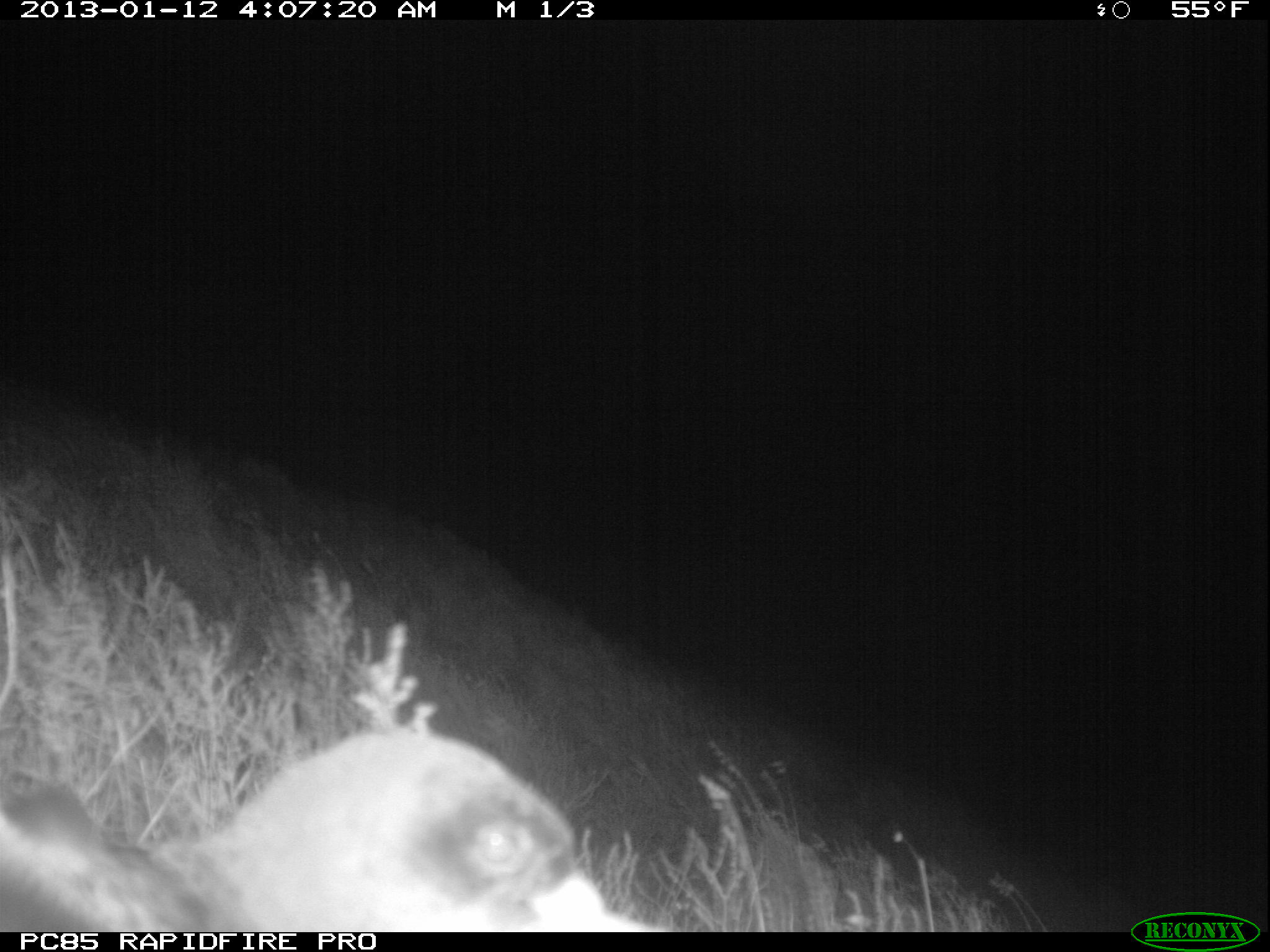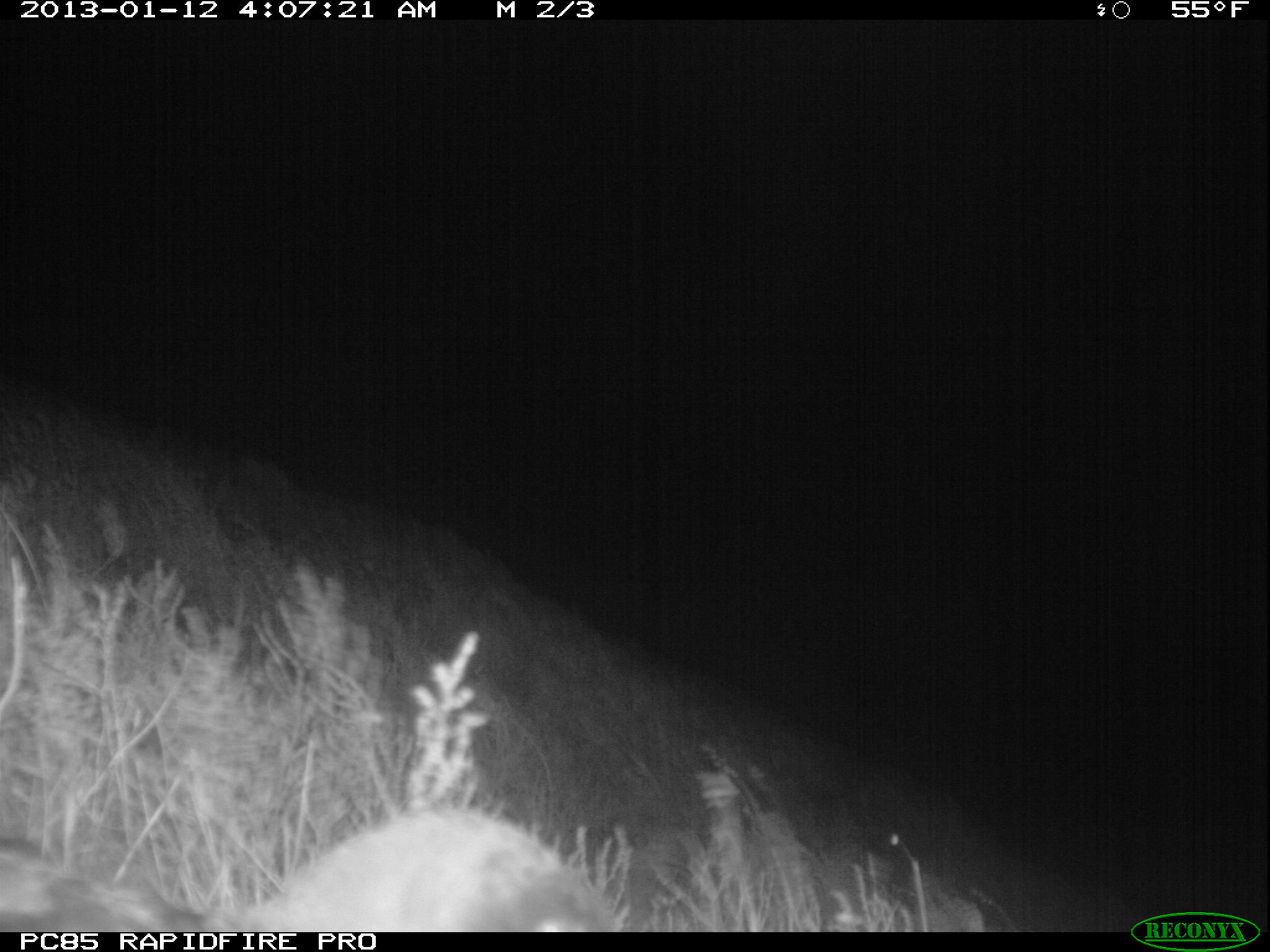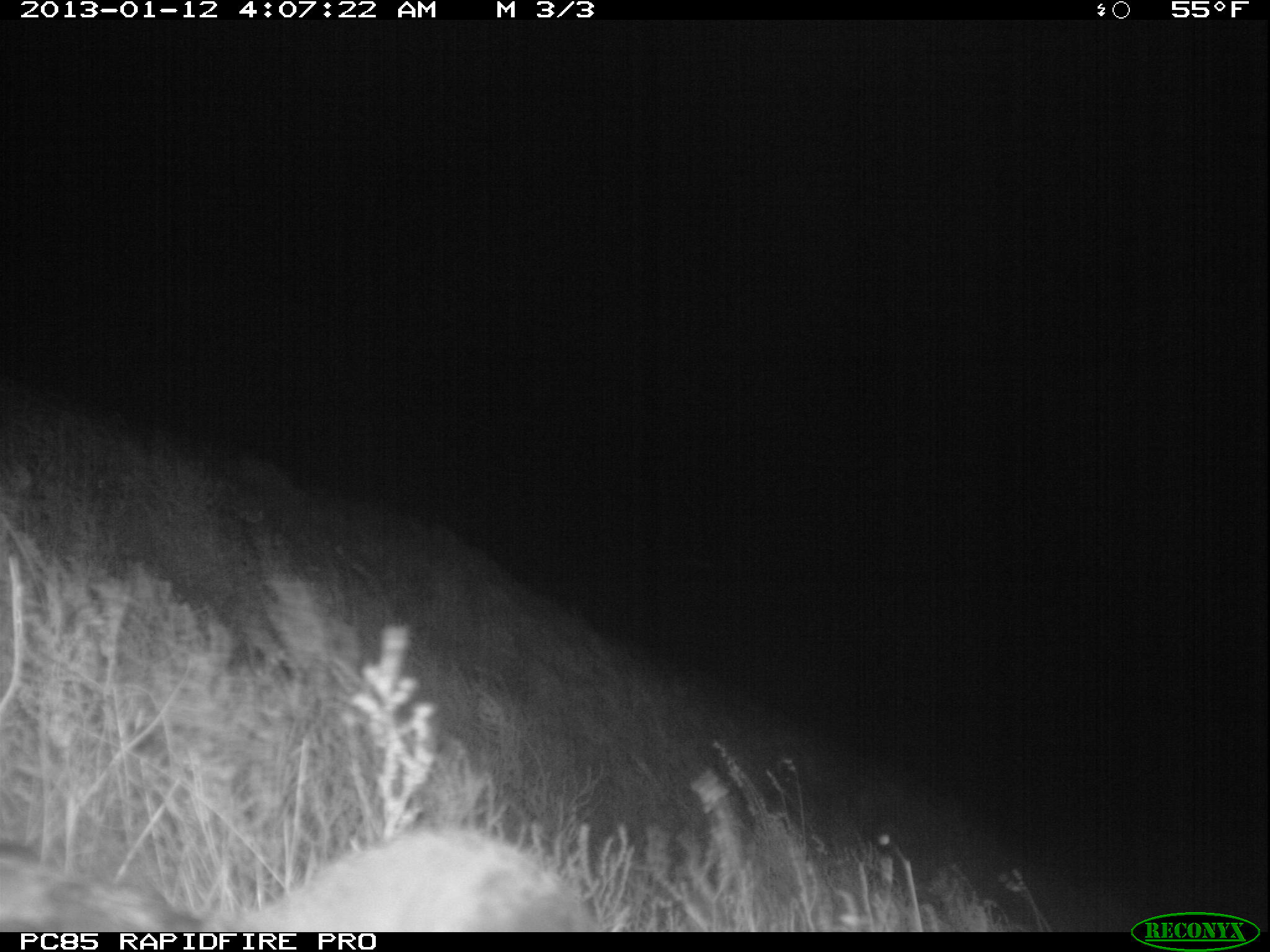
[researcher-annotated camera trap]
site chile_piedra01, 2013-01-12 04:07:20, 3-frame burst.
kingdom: Animalia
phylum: Chordata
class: Aves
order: Procellariiformes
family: Procellariidae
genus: Calonectris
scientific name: Calonectris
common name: shearwater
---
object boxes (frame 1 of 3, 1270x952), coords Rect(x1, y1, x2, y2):
shearwater: Rect(6, 724, 620, 933)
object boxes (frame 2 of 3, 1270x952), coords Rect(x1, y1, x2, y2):
shearwater: Rect(0, 806, 622, 936)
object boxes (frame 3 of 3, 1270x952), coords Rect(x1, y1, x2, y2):
shearwater: Rect(3, 826, 603, 935)